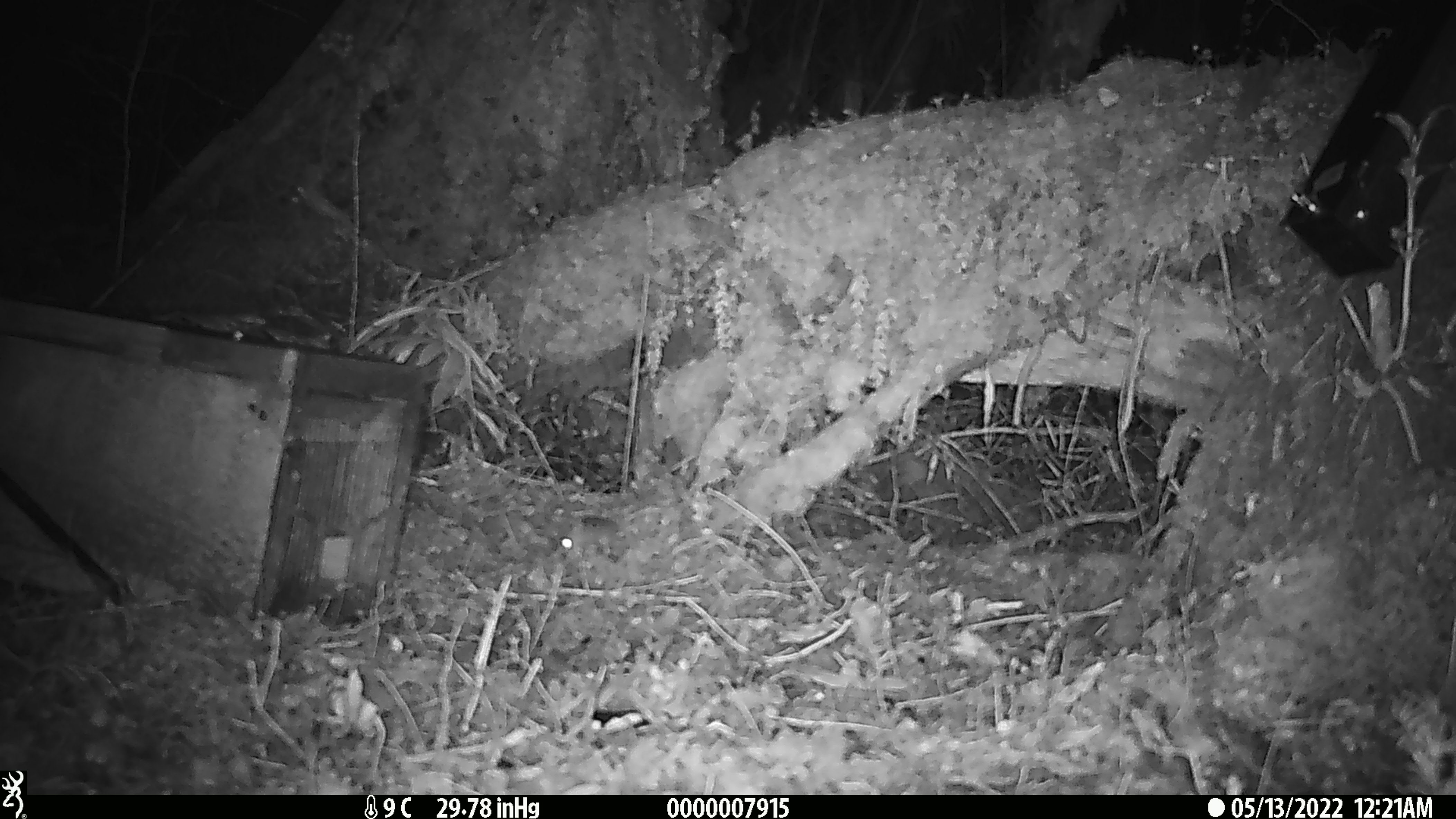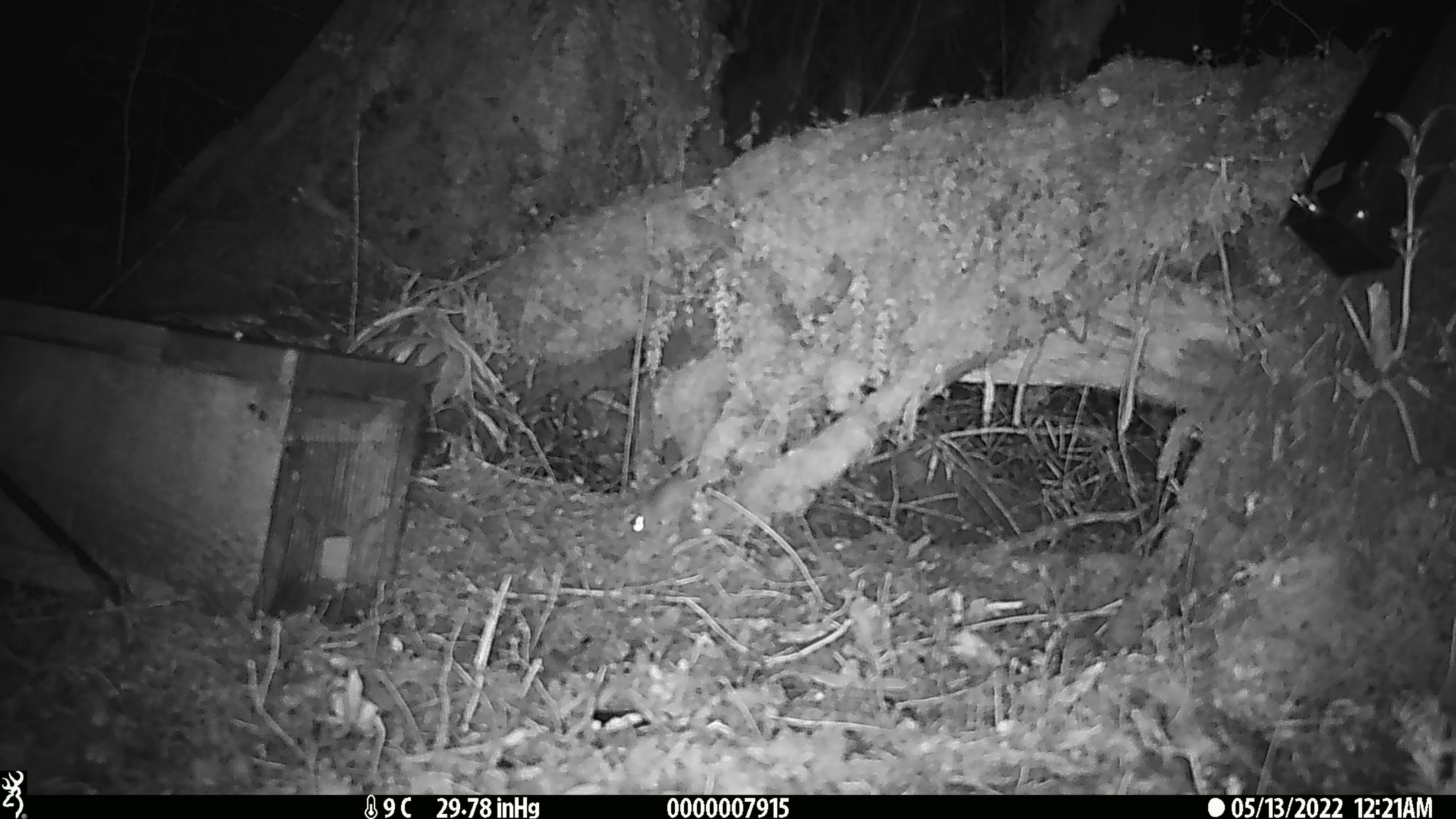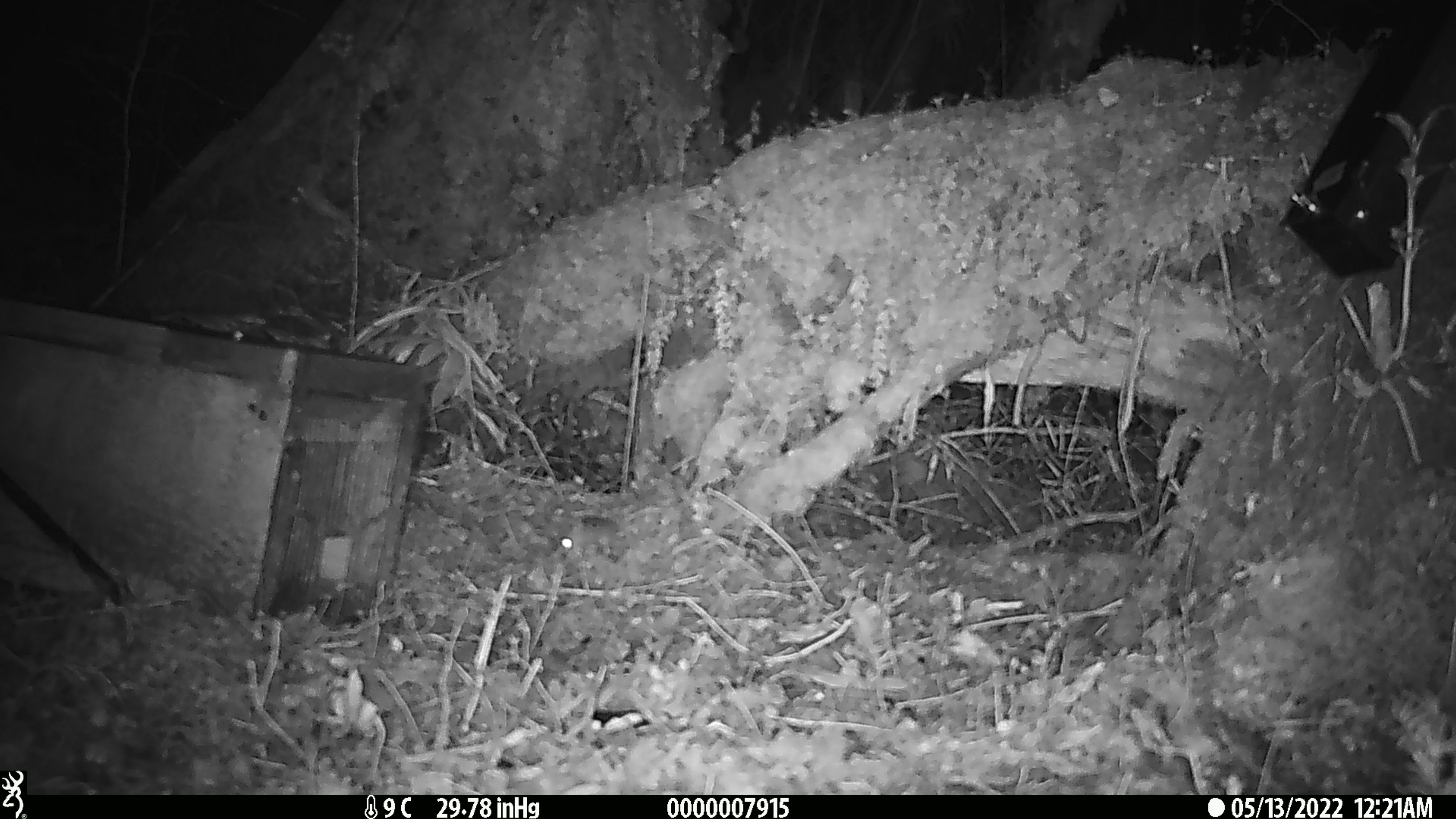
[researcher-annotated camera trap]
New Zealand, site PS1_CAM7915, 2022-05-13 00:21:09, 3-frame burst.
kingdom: Animalia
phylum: Chordata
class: Mammalia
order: Rodentia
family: Muridae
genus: Mus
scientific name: Mus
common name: mouse